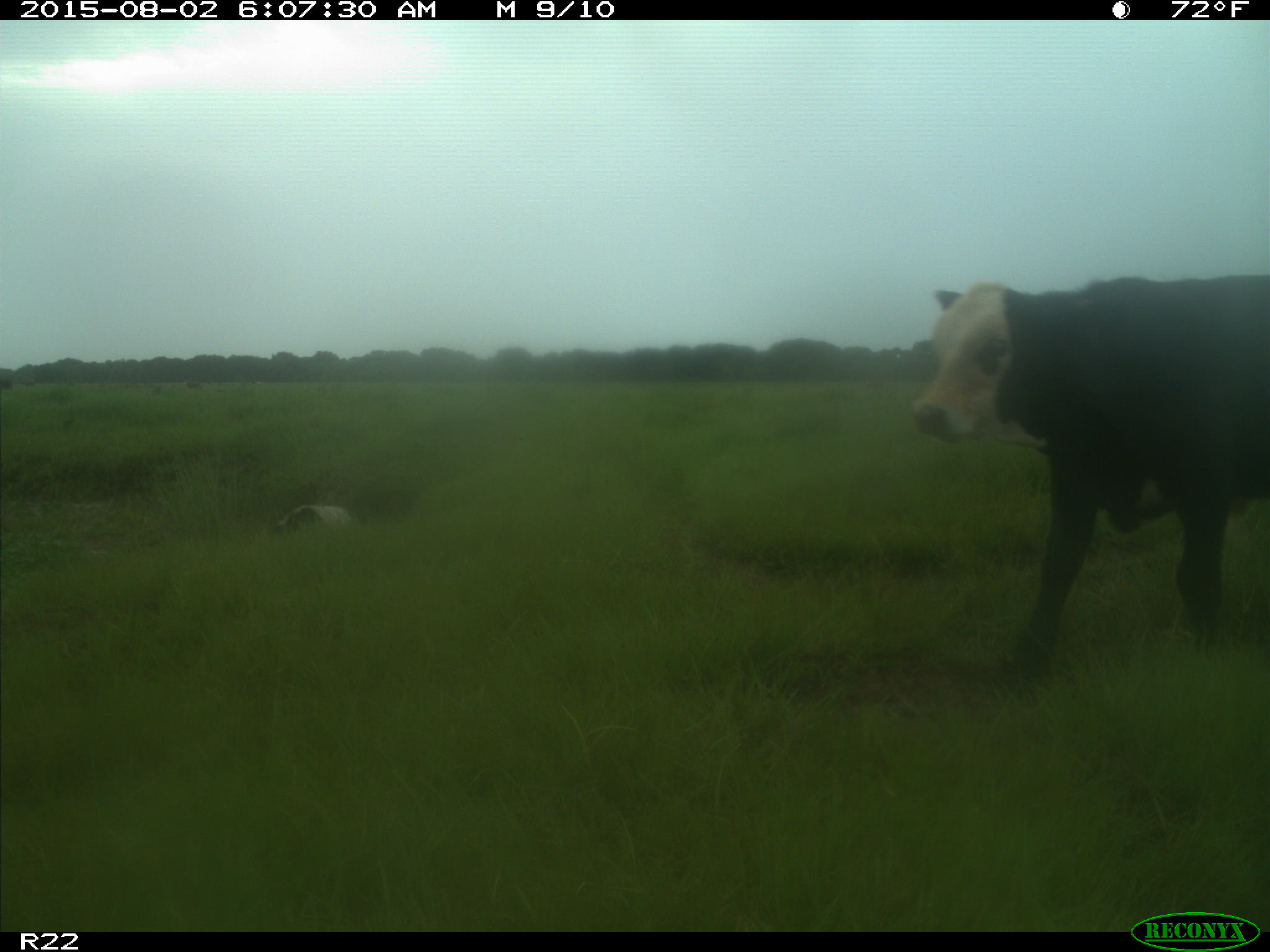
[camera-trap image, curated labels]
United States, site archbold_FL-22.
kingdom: Animalia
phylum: Chordata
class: Mammalia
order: Artiodactyla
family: Bovidae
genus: Bos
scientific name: Bos taurus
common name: domestic cow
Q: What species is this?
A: Bos taurus (domestic cow).